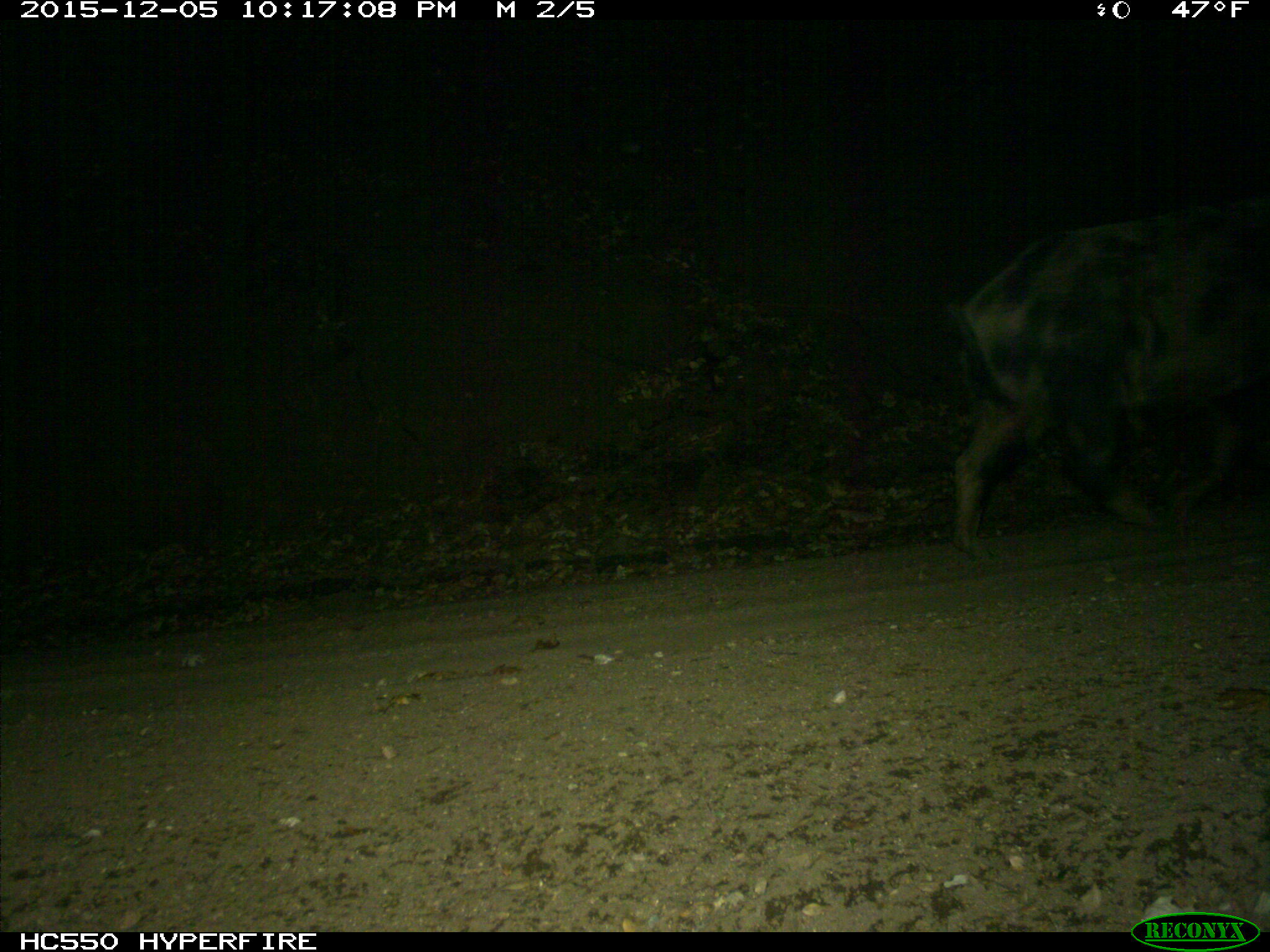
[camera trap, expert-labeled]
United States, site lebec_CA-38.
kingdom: Animalia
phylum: Chordata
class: Mammalia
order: Artiodactyla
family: Suidae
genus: Sus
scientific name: Sus scrofa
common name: wild boar